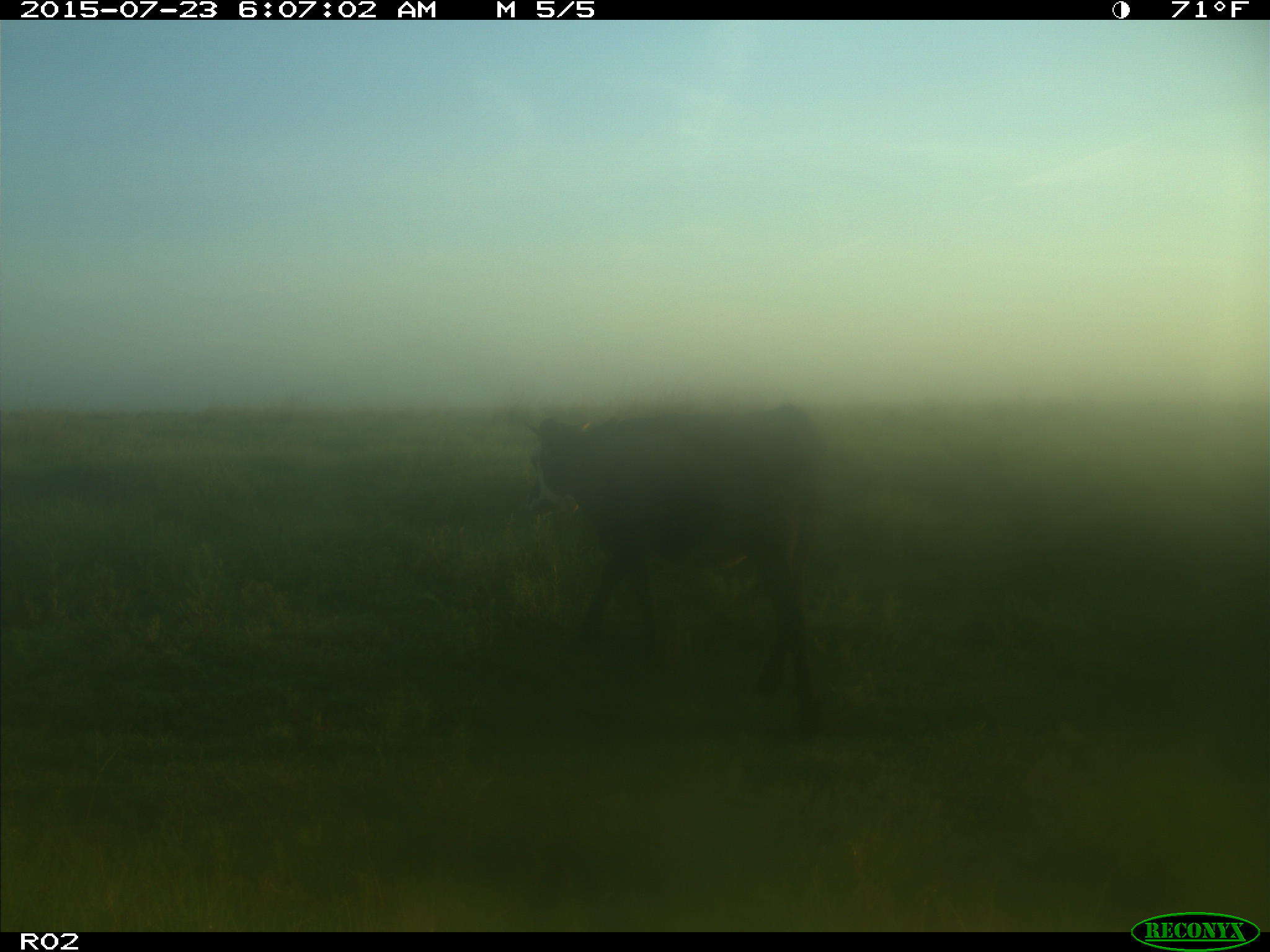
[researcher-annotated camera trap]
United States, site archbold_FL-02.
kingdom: Animalia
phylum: Chordata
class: Mammalia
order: Artiodactyla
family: Bovidae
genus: Bos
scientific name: Bos taurus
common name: domestic cow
Bos taurus (domestic cow).